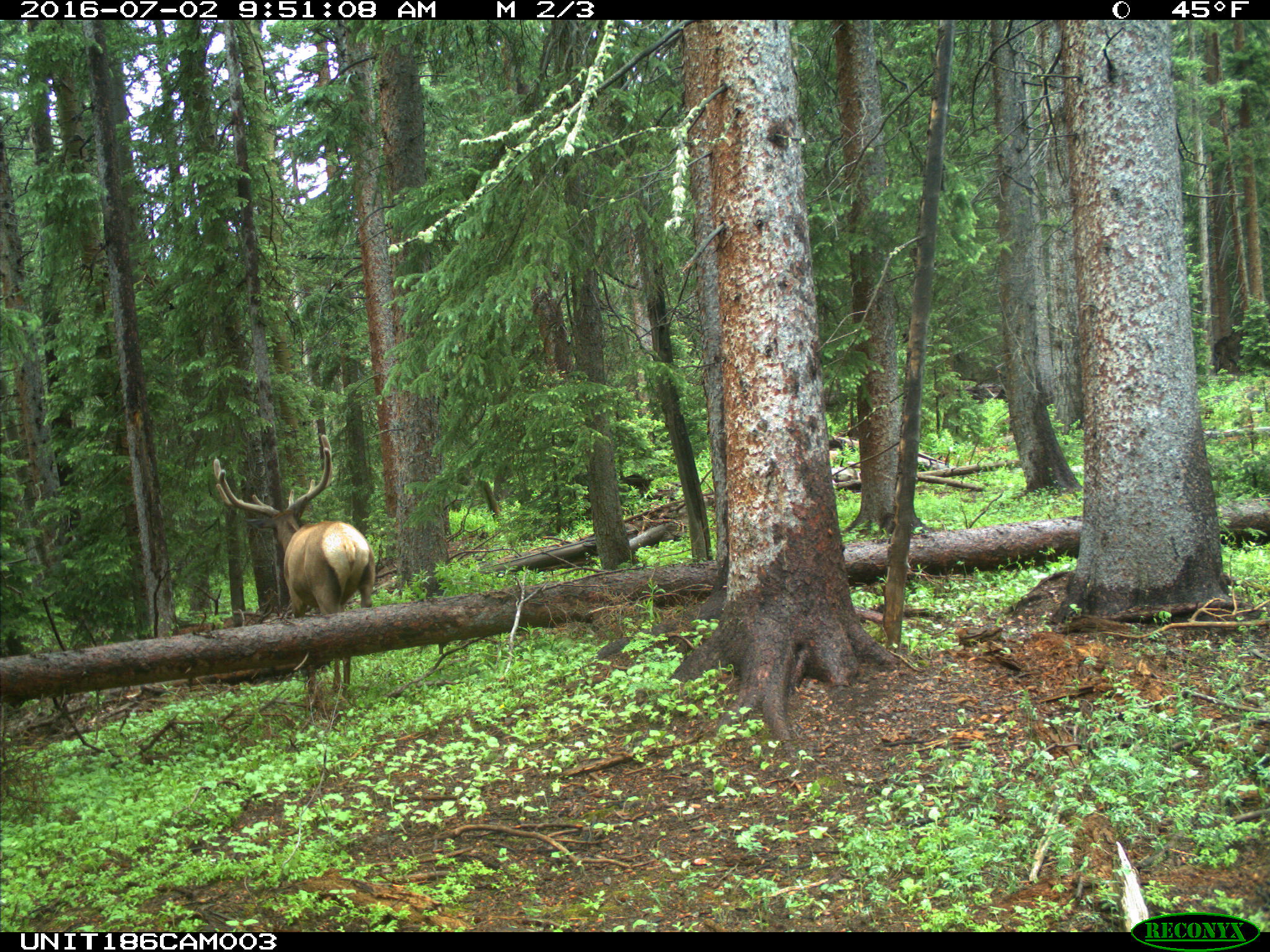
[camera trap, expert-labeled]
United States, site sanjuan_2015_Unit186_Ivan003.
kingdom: Animalia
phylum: Chordata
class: Mammalia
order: Artiodactyla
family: Cervidae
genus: Cervus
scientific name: Cervus elaphus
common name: red deer